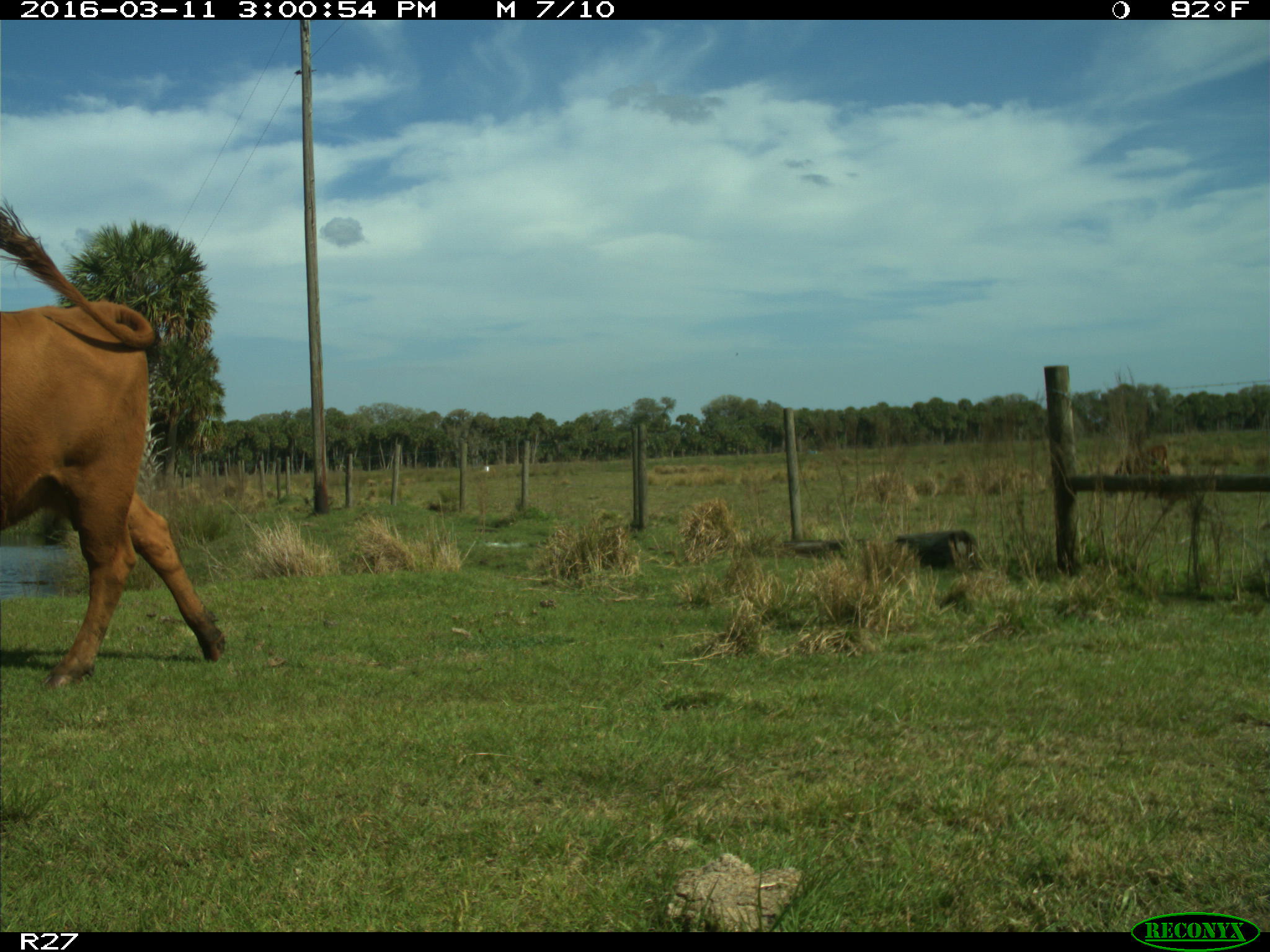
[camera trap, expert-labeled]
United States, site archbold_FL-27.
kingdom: Animalia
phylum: Chordata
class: Mammalia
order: Artiodactyla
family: Bovidae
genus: Bos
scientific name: Bos taurus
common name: domestic cow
Bos taurus (domestic cow).